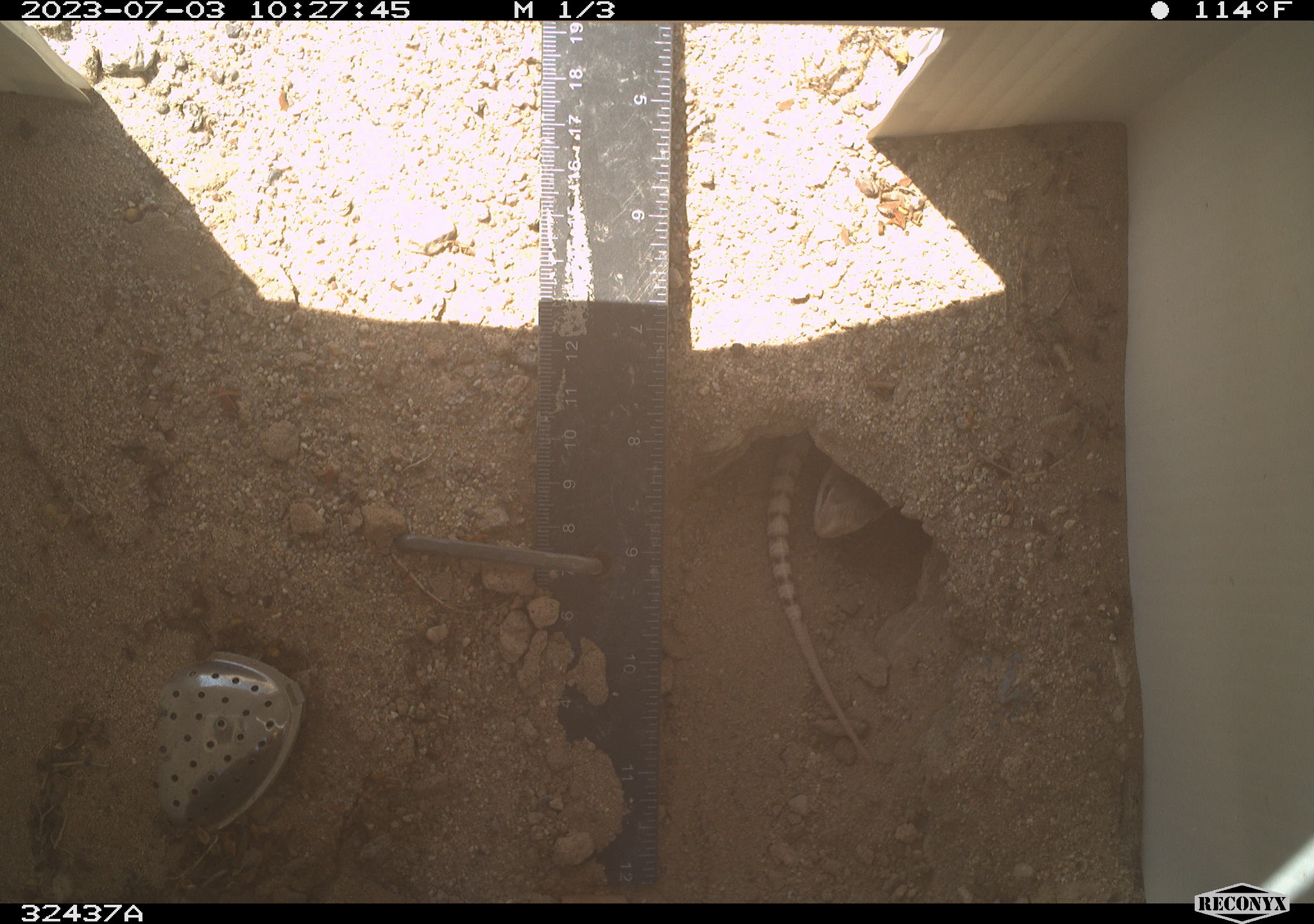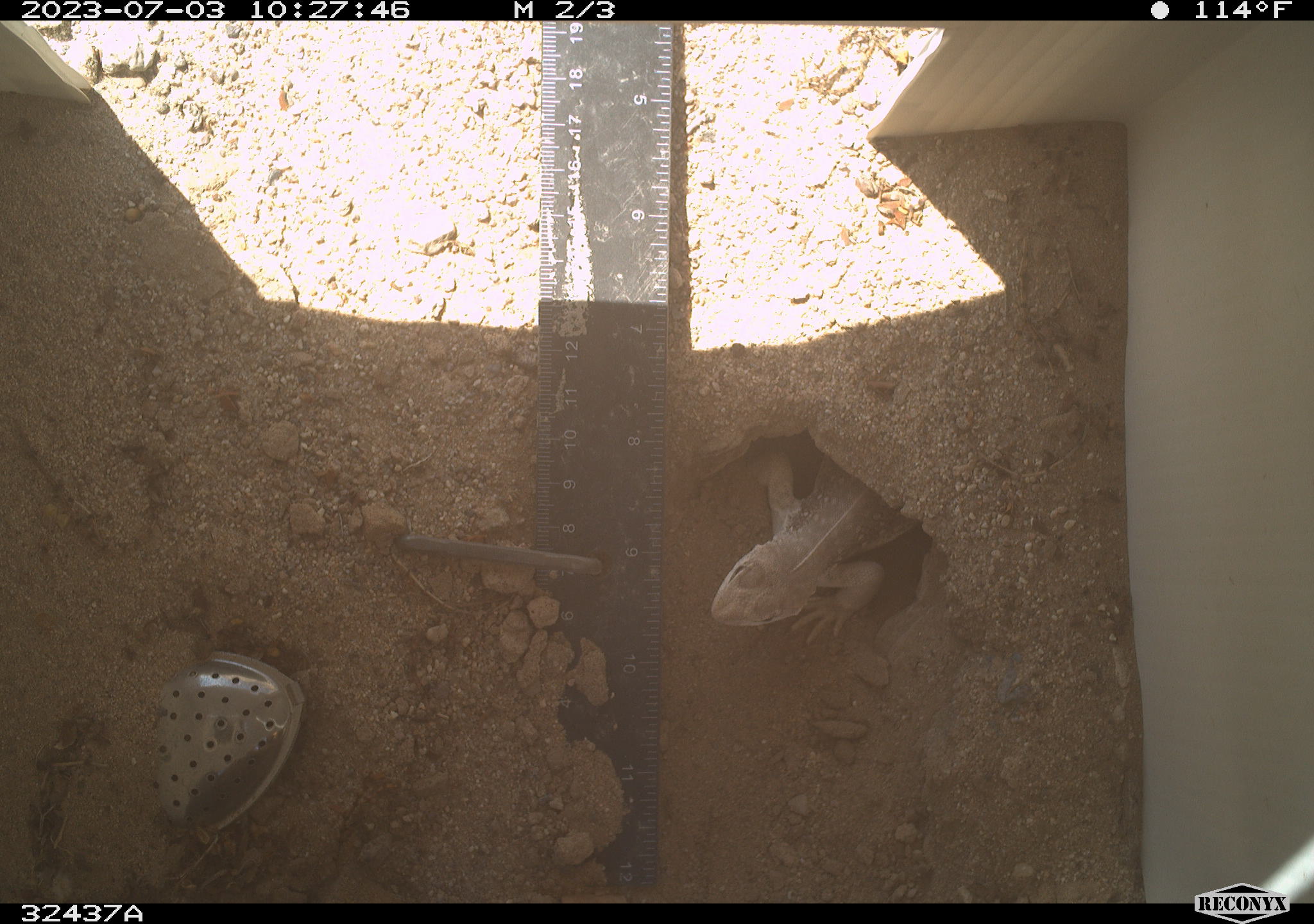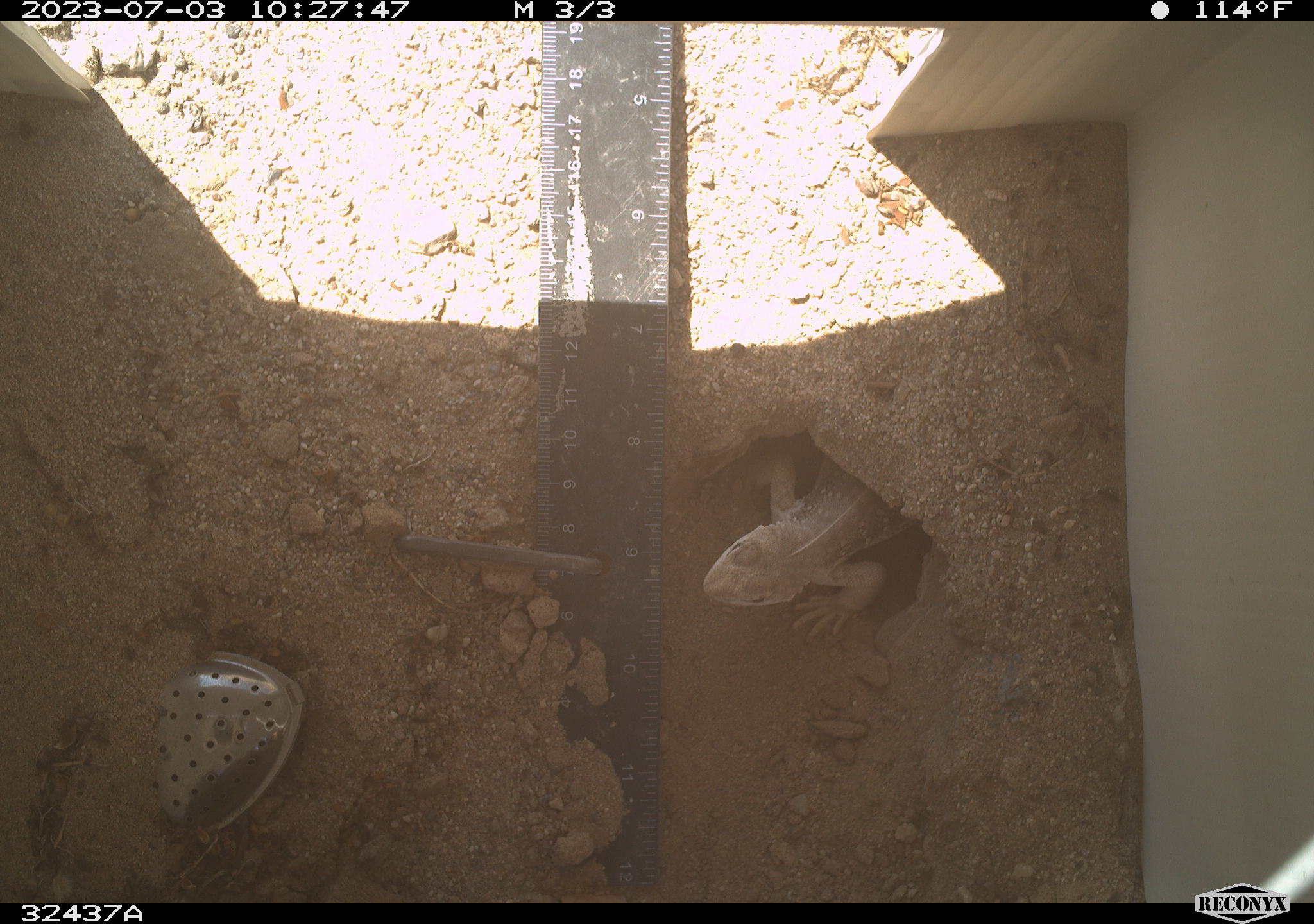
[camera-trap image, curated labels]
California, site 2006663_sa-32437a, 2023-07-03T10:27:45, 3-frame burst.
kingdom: Animalia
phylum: Chordata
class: Reptilia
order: Squamata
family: Iguanidae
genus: Dipsosaurus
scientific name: Dipsosaurus dorsalis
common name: common desert iguana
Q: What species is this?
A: Common desert iguana (Dipsosaurus dorsalis).